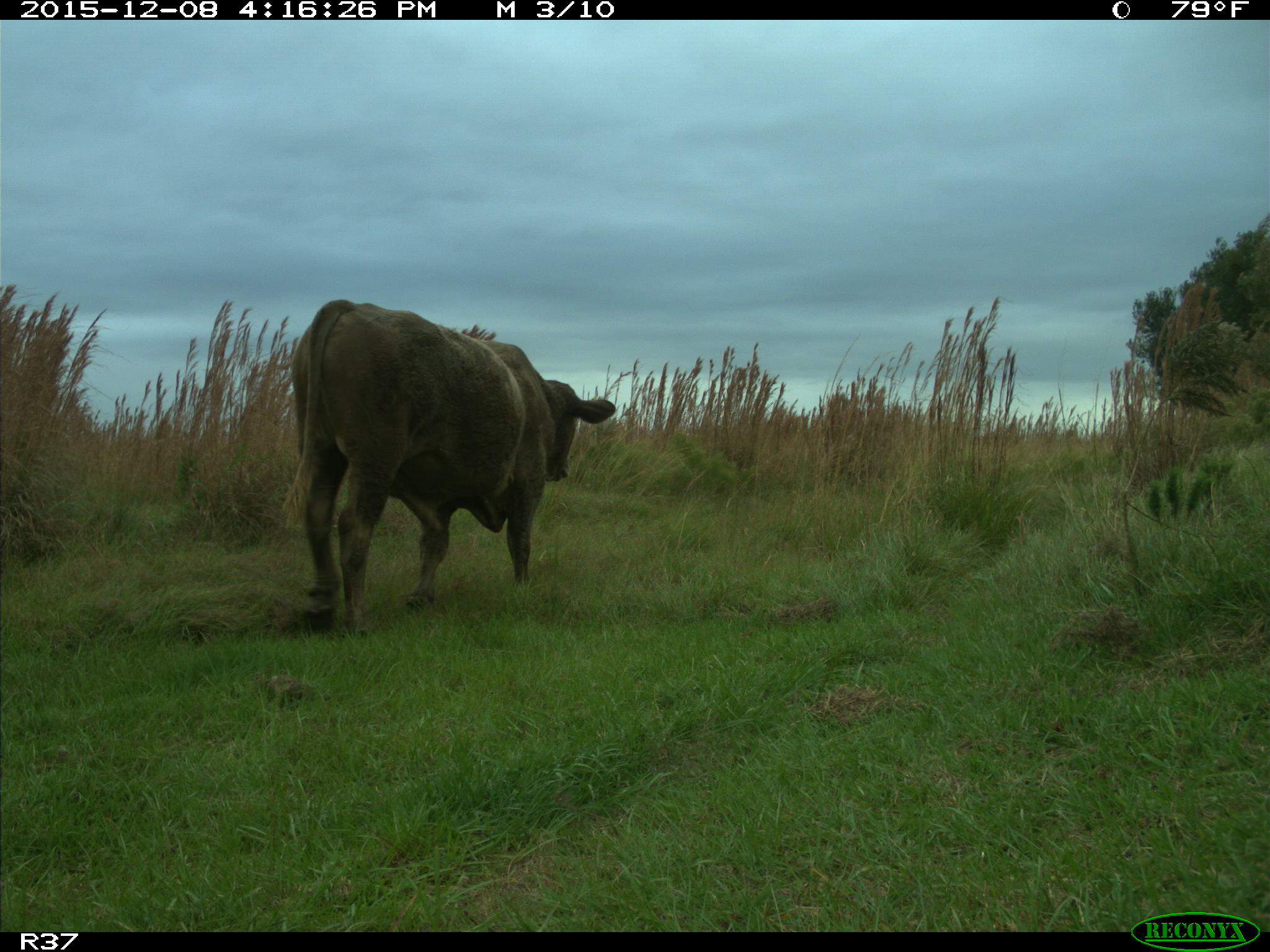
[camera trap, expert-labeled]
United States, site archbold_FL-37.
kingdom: Animalia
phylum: Chordata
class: Mammalia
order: Artiodactyla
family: Bovidae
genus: Bos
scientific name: Bos taurus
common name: domestic cow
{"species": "Bos taurus (domestic cow)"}